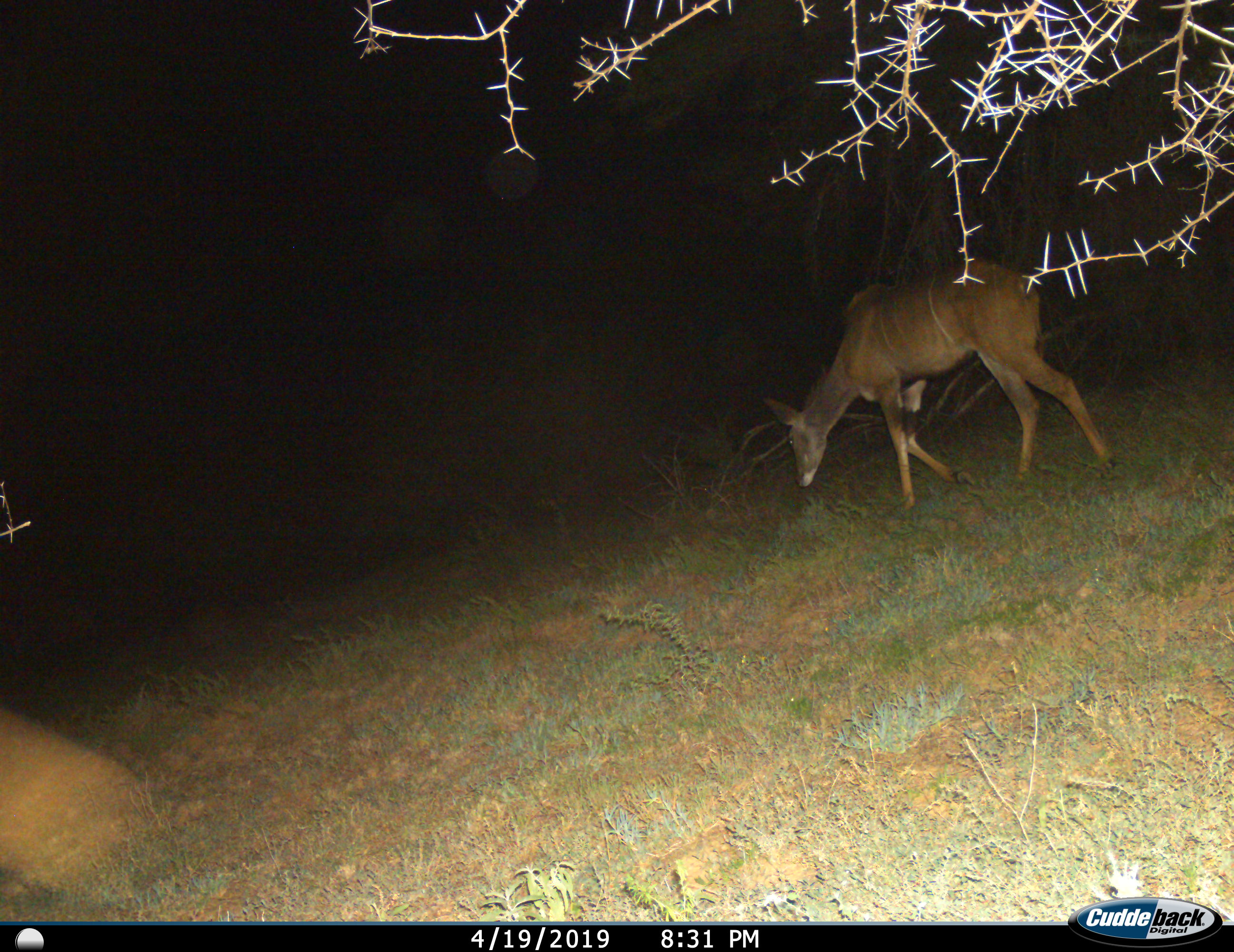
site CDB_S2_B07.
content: unidentified animal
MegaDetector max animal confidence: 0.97